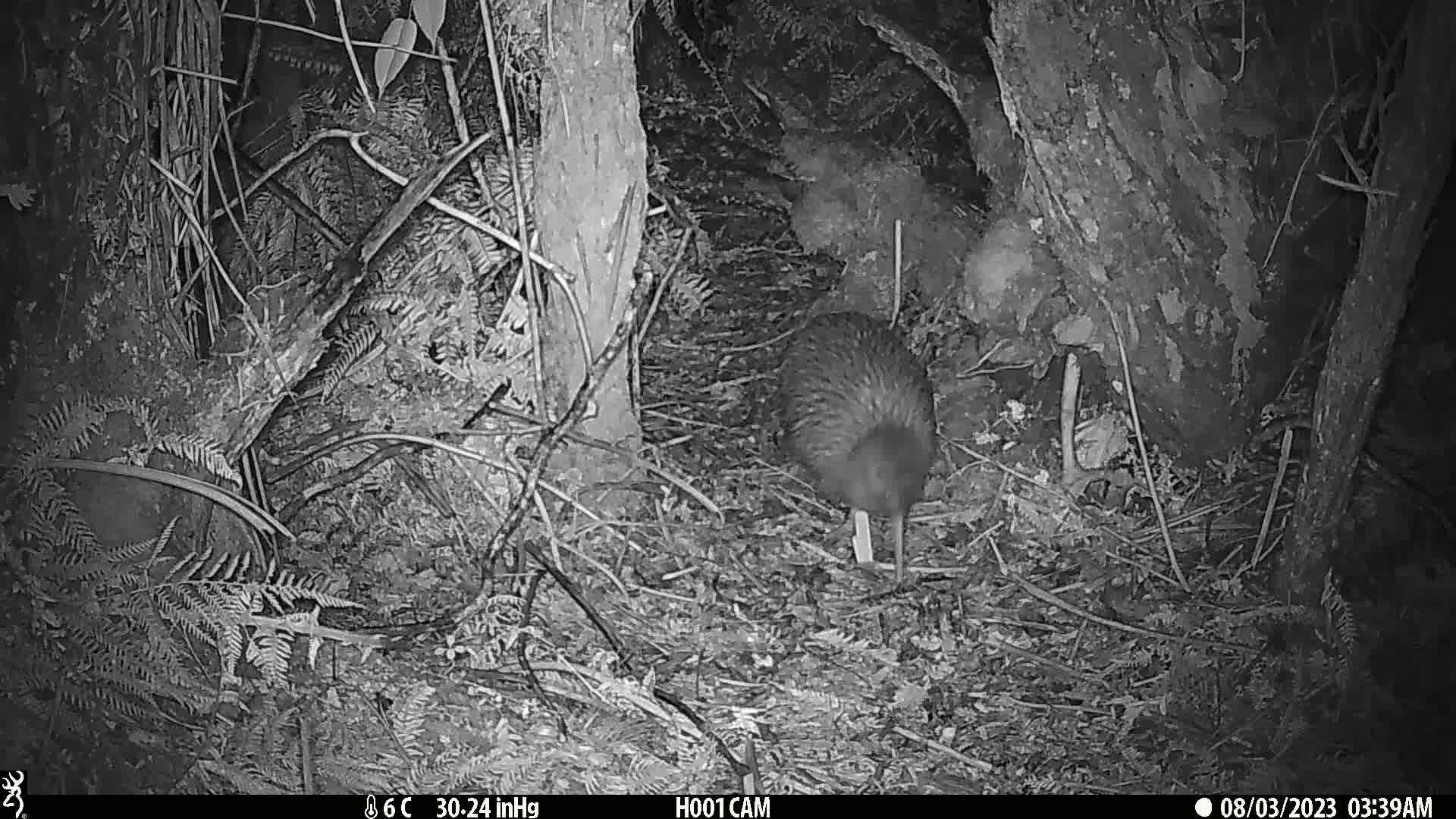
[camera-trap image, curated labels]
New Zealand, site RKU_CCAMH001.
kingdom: Animalia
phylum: Chordata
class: Aves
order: Apterygiformes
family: Apterygidae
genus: Apteryx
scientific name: Apteryx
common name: kiwi